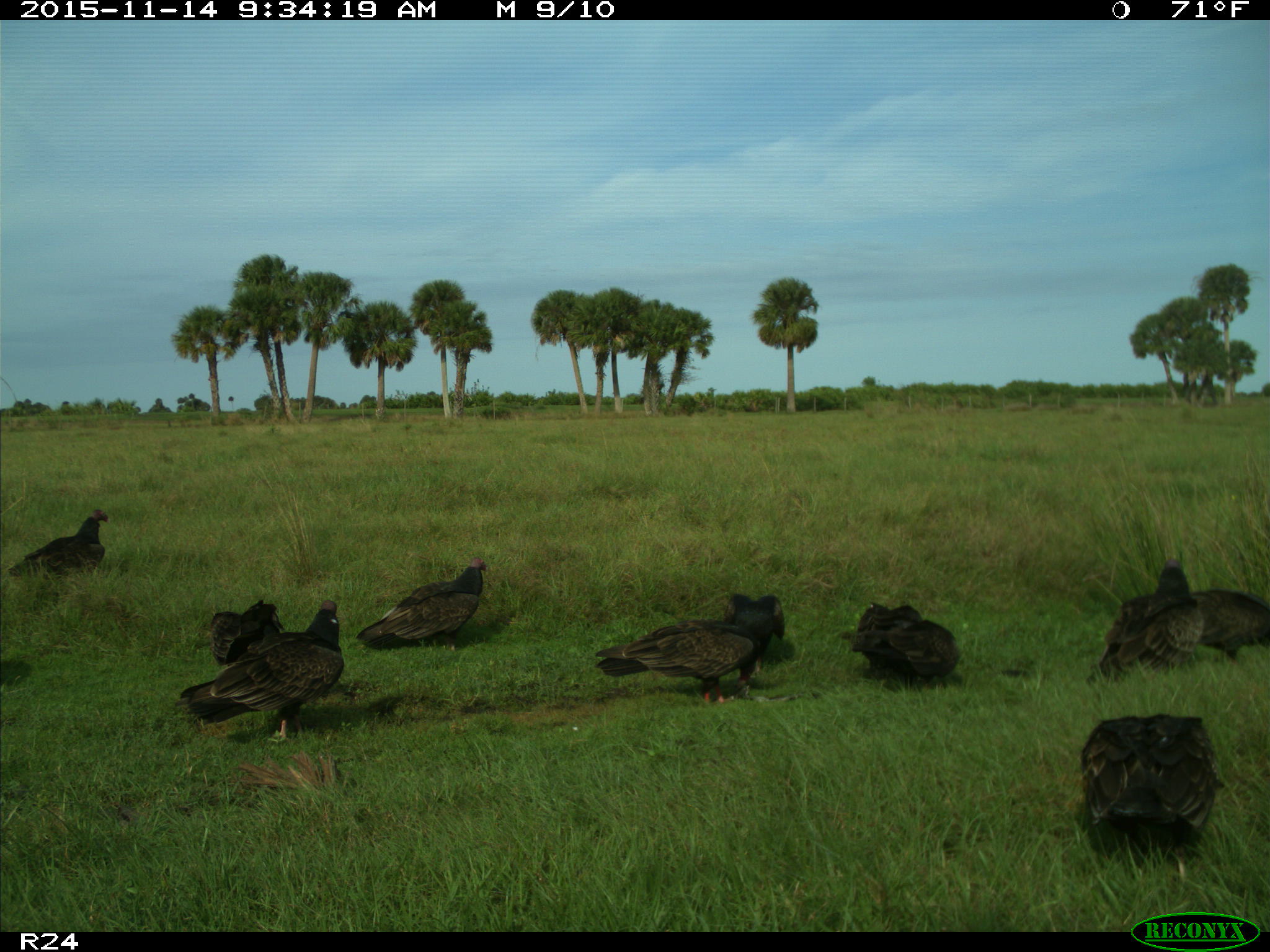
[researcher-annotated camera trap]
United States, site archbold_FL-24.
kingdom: Animalia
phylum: Chordata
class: Aves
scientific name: Aves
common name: birds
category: unidentified bird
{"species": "unidentified bird (birds) (Aves)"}